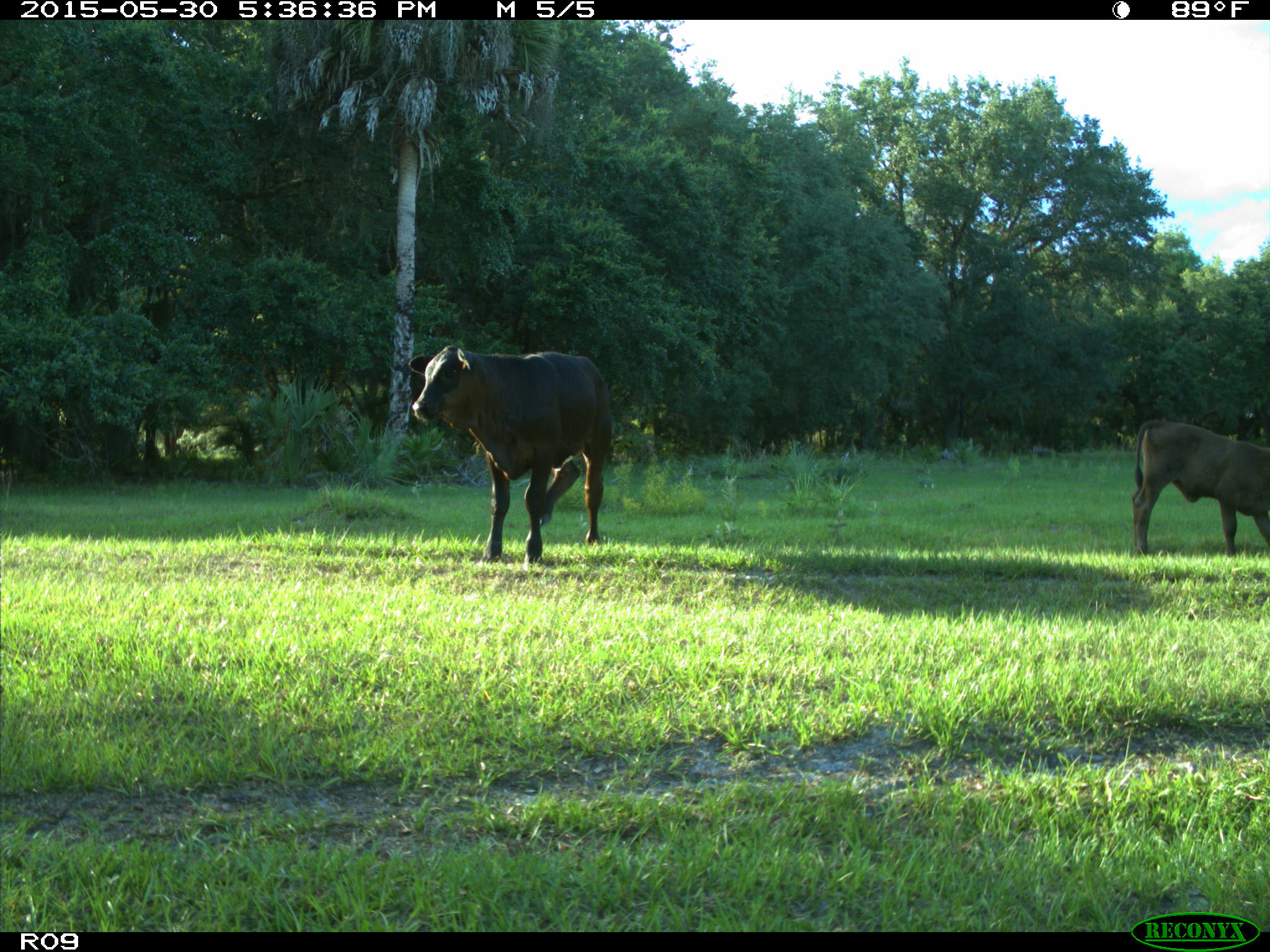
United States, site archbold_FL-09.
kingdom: Animalia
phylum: Chordata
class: Mammalia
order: Artiodactyla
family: Bovidae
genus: Bos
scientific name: Bos taurus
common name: domestic cow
Bos taurus (domestic cow).